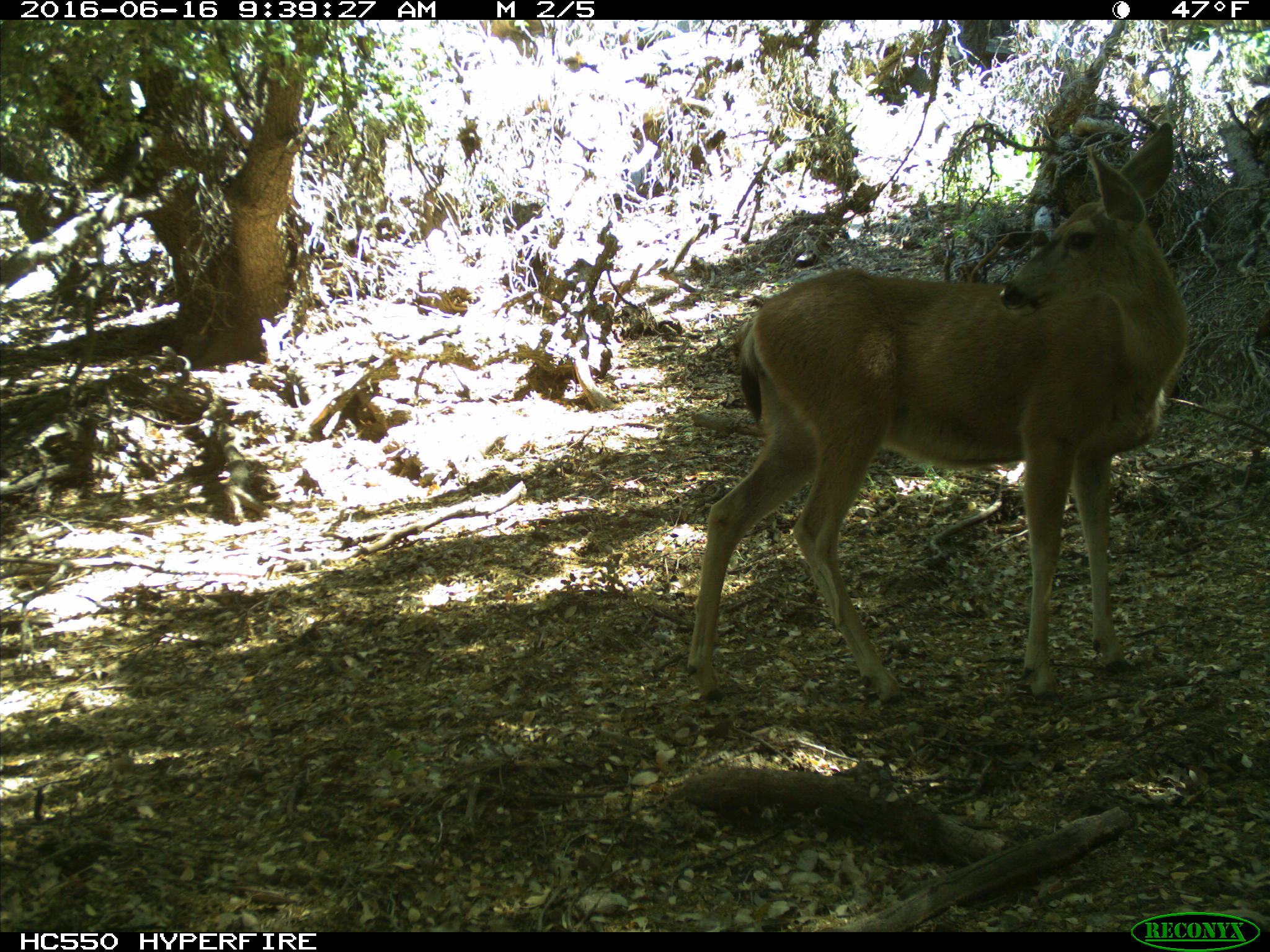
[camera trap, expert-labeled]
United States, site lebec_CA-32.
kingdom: Animalia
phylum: Chordata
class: Mammalia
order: Artiodactyla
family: Cervidae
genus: Odocoileus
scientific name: Odocoileus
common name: deer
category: unidentified deer